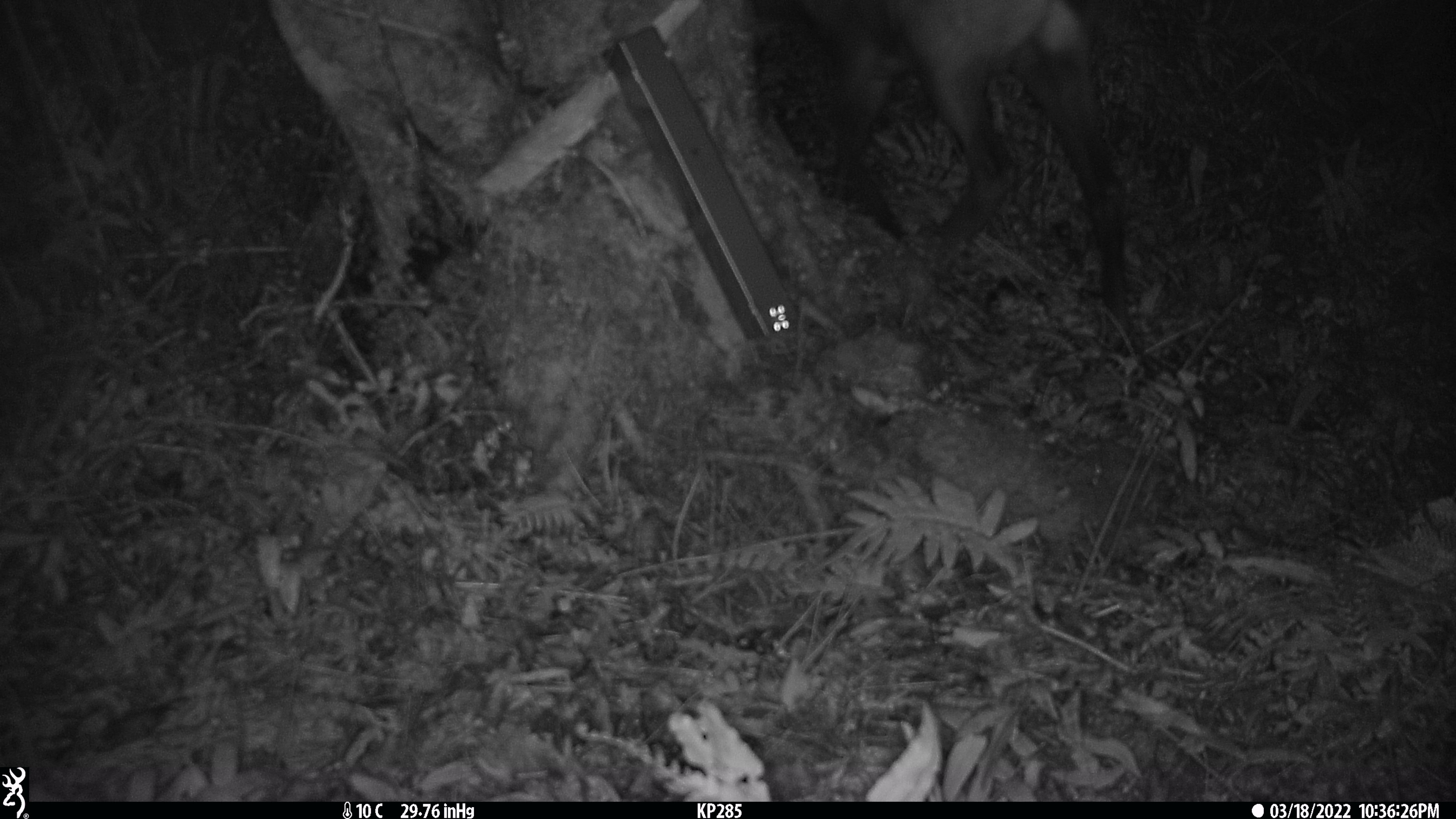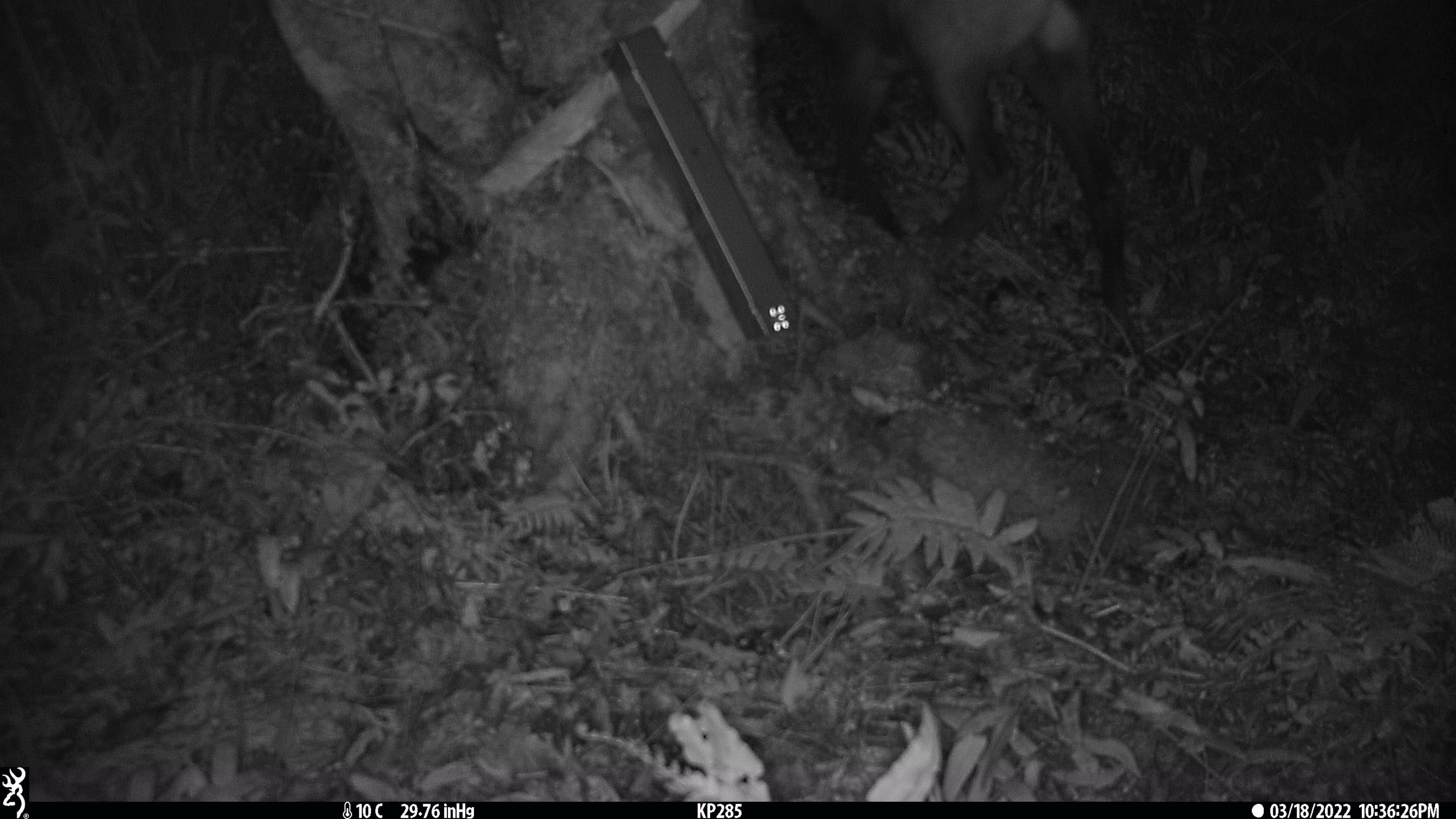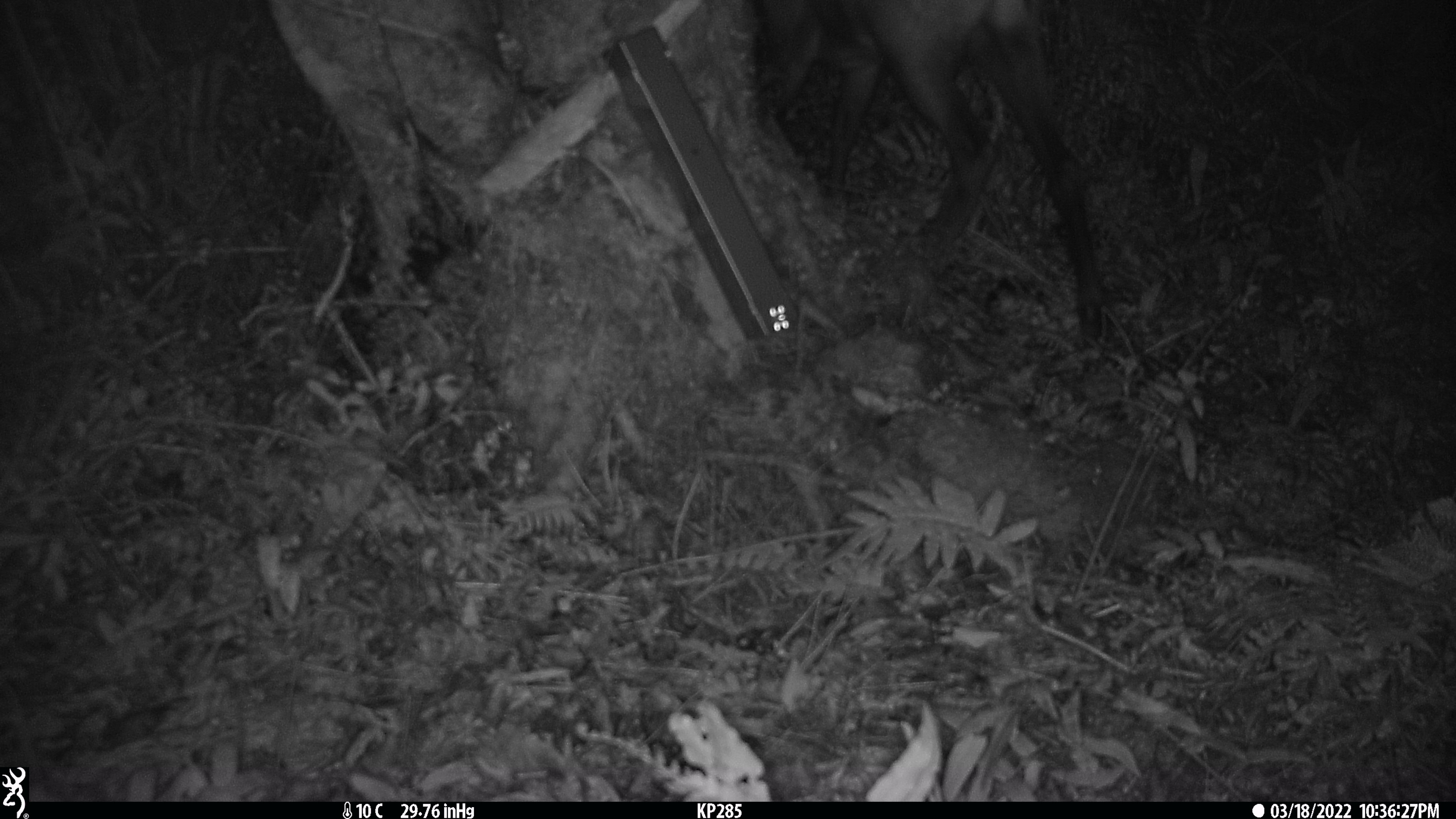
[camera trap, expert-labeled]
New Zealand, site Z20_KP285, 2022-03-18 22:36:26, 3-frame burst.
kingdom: Animalia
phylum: Chordata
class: Mammalia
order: Artiodactyla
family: Bovidae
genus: Rupicapra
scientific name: Rupicapra rupicapra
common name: alpine chamois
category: chamois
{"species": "chamois (alpine chamois) (Rupicapra rupicapra)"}